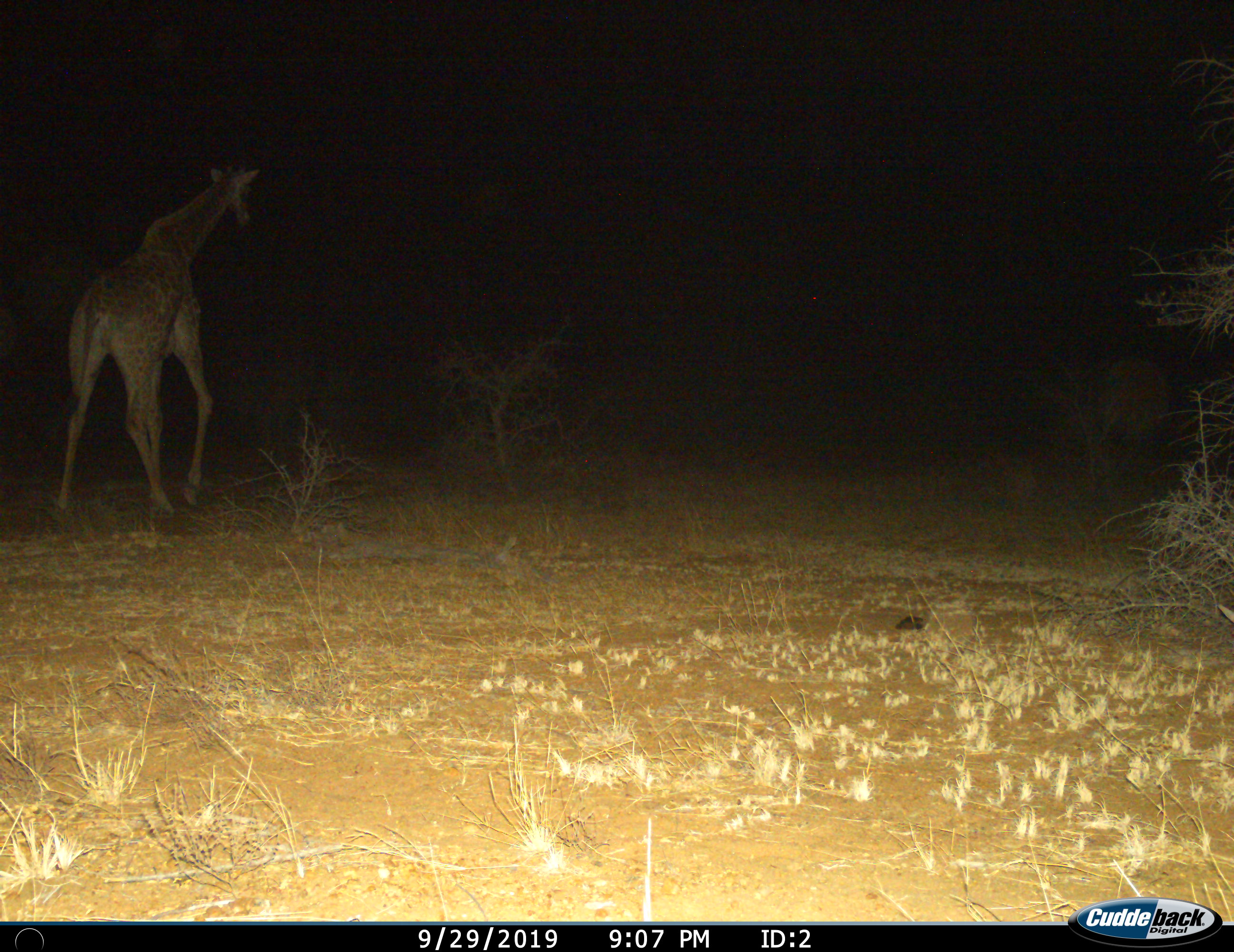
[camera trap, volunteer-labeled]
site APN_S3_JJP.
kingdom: Animalia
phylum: Chordata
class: Mammalia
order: Artiodactyla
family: Giraffidae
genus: Giraffa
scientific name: Giraffa camelopardalis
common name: giraffe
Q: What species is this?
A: Giraffe (Giraffa camelopardalis).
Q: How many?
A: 1.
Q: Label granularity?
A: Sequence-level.